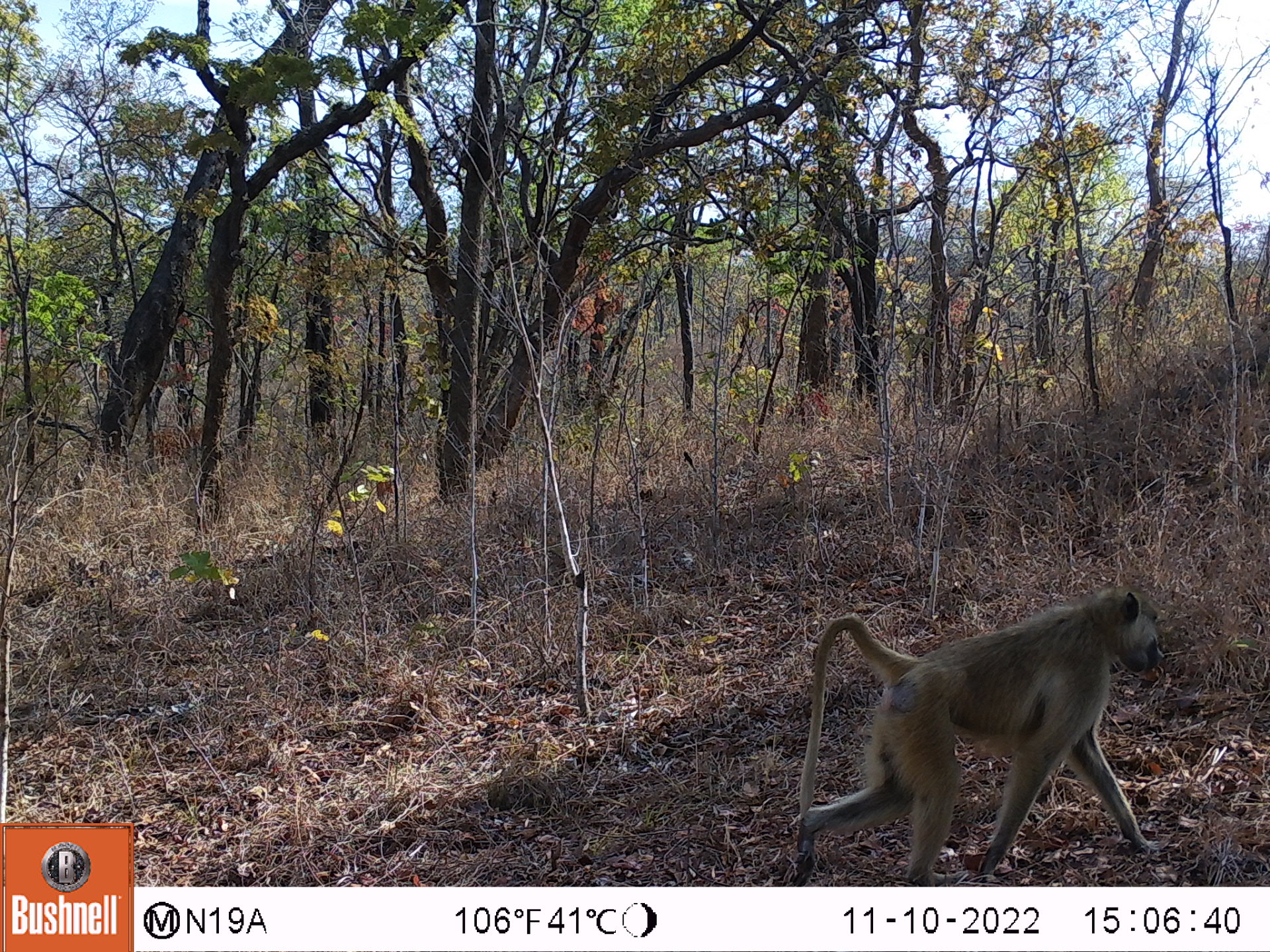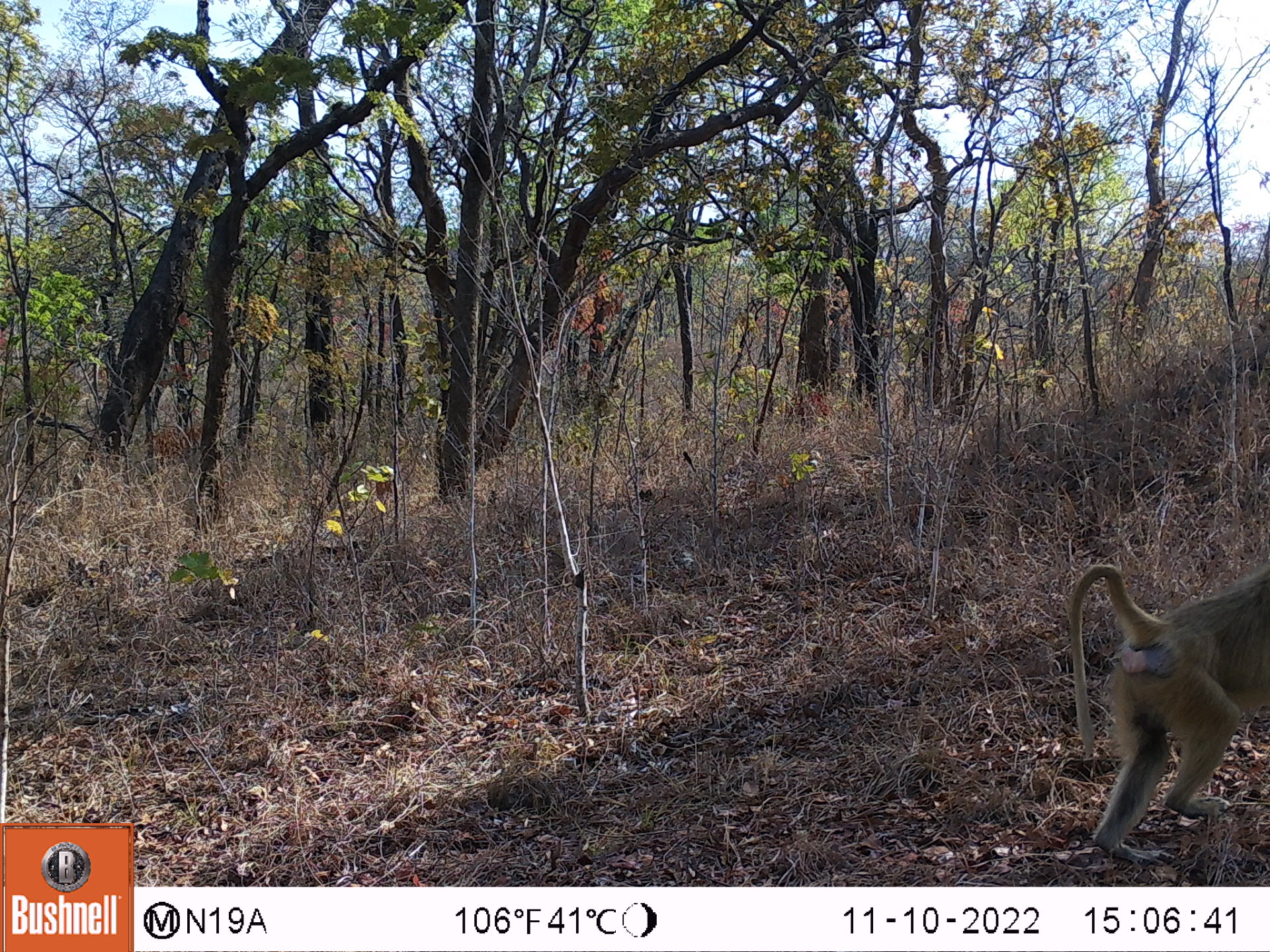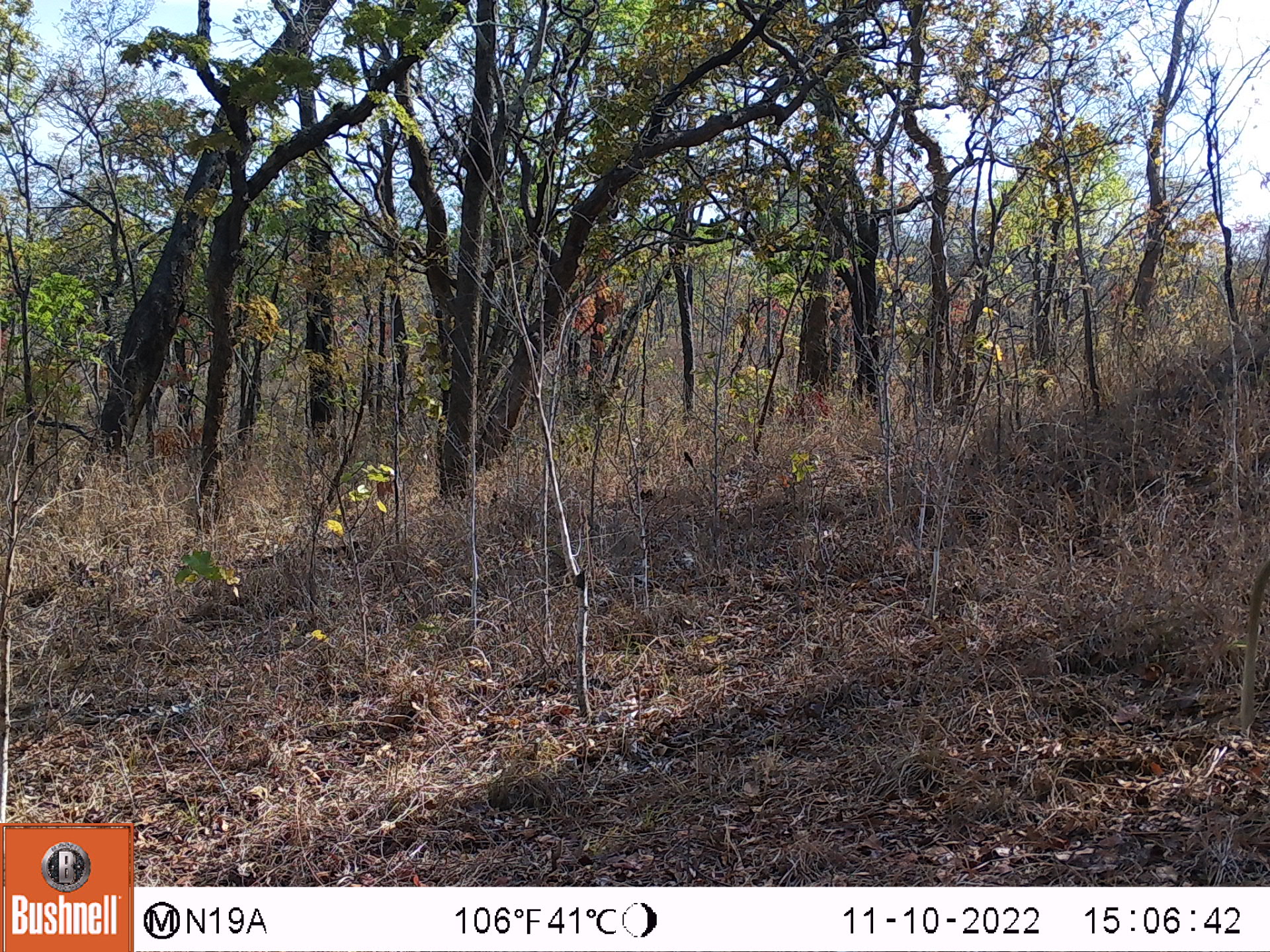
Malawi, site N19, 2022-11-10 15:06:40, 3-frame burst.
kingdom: Animalia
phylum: Chordata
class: Mammalia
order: Primates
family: Cercopithecidae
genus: Papio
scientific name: Papio cynocephalus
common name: yellow baboon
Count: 1.